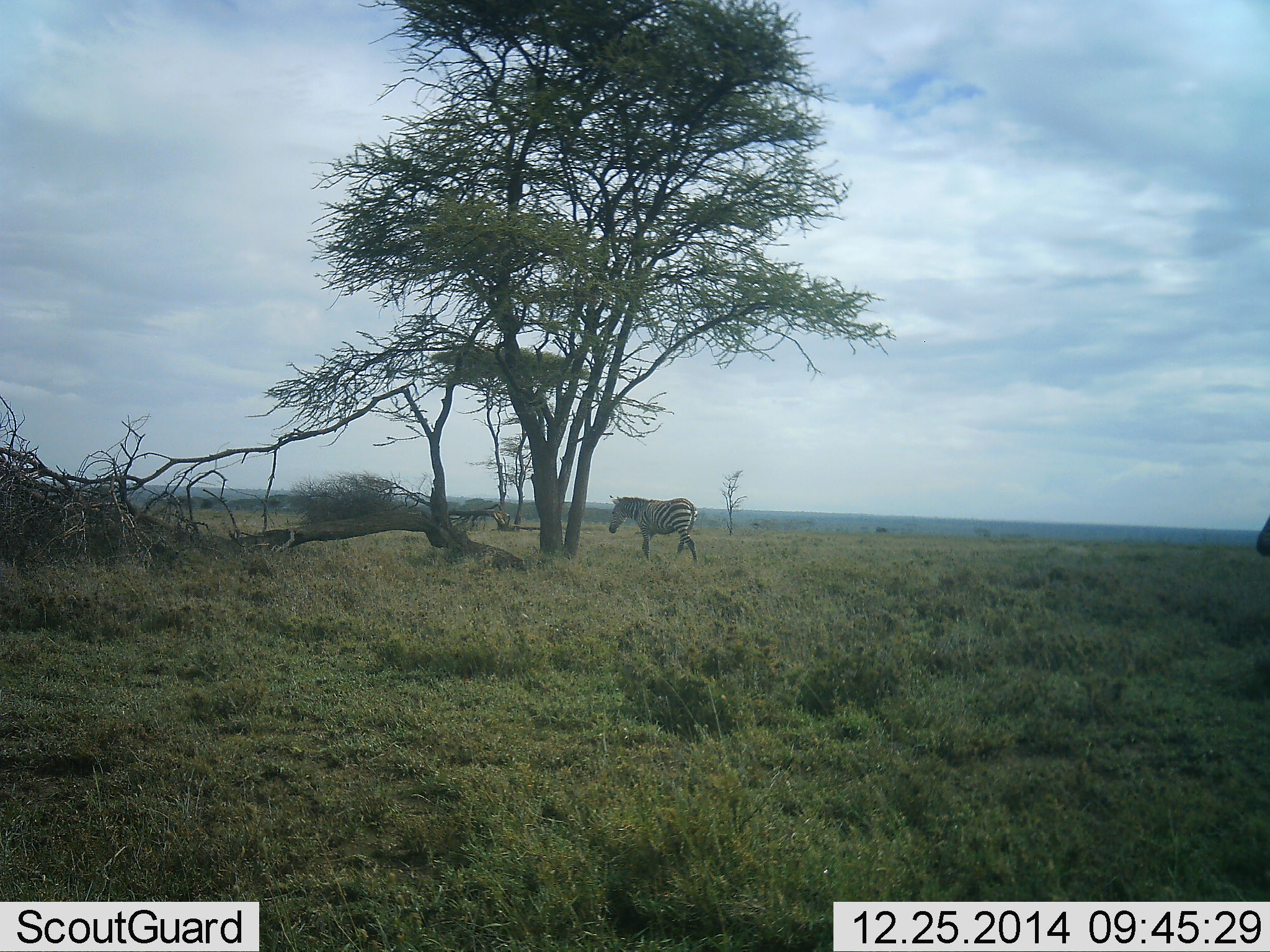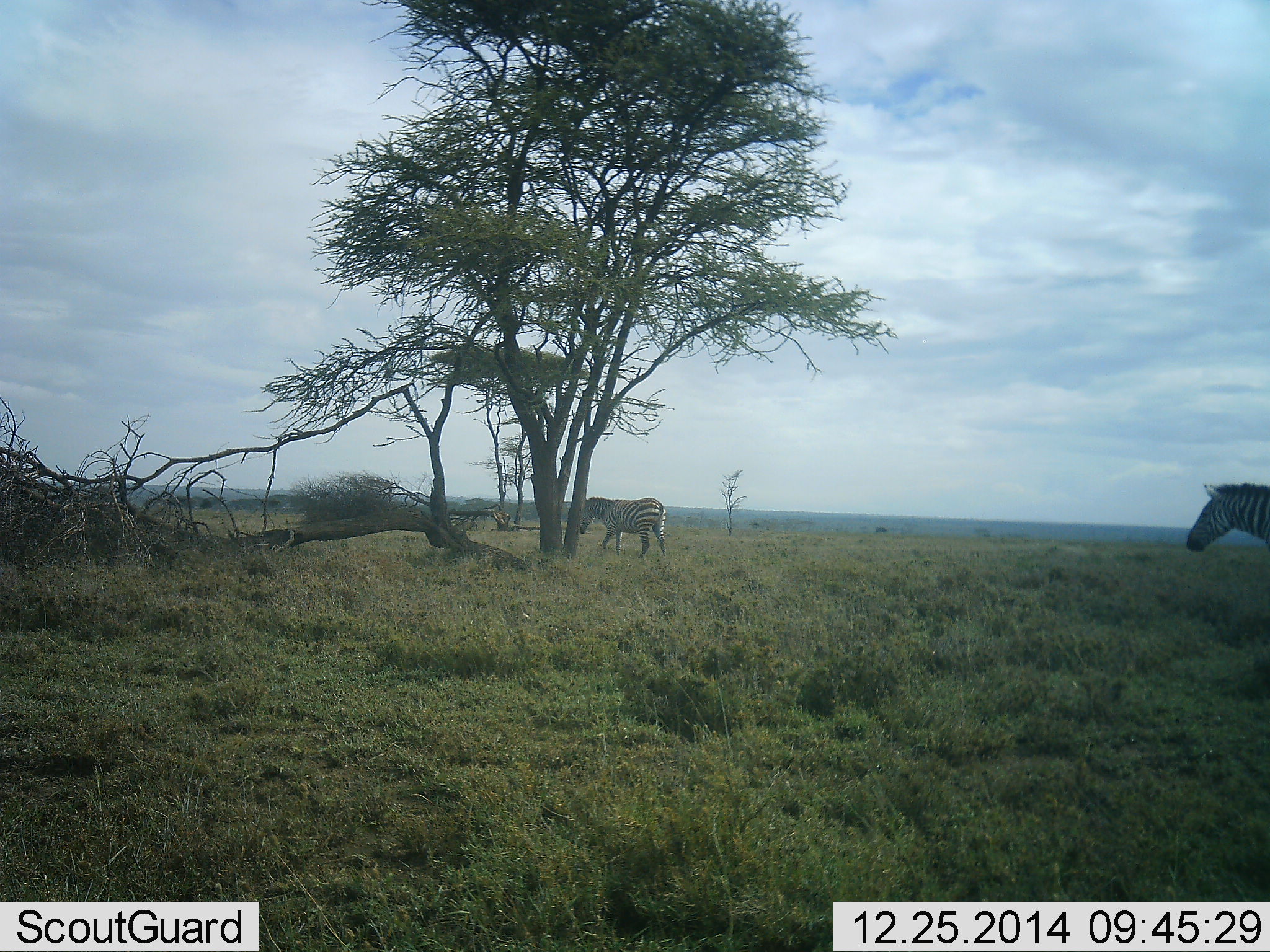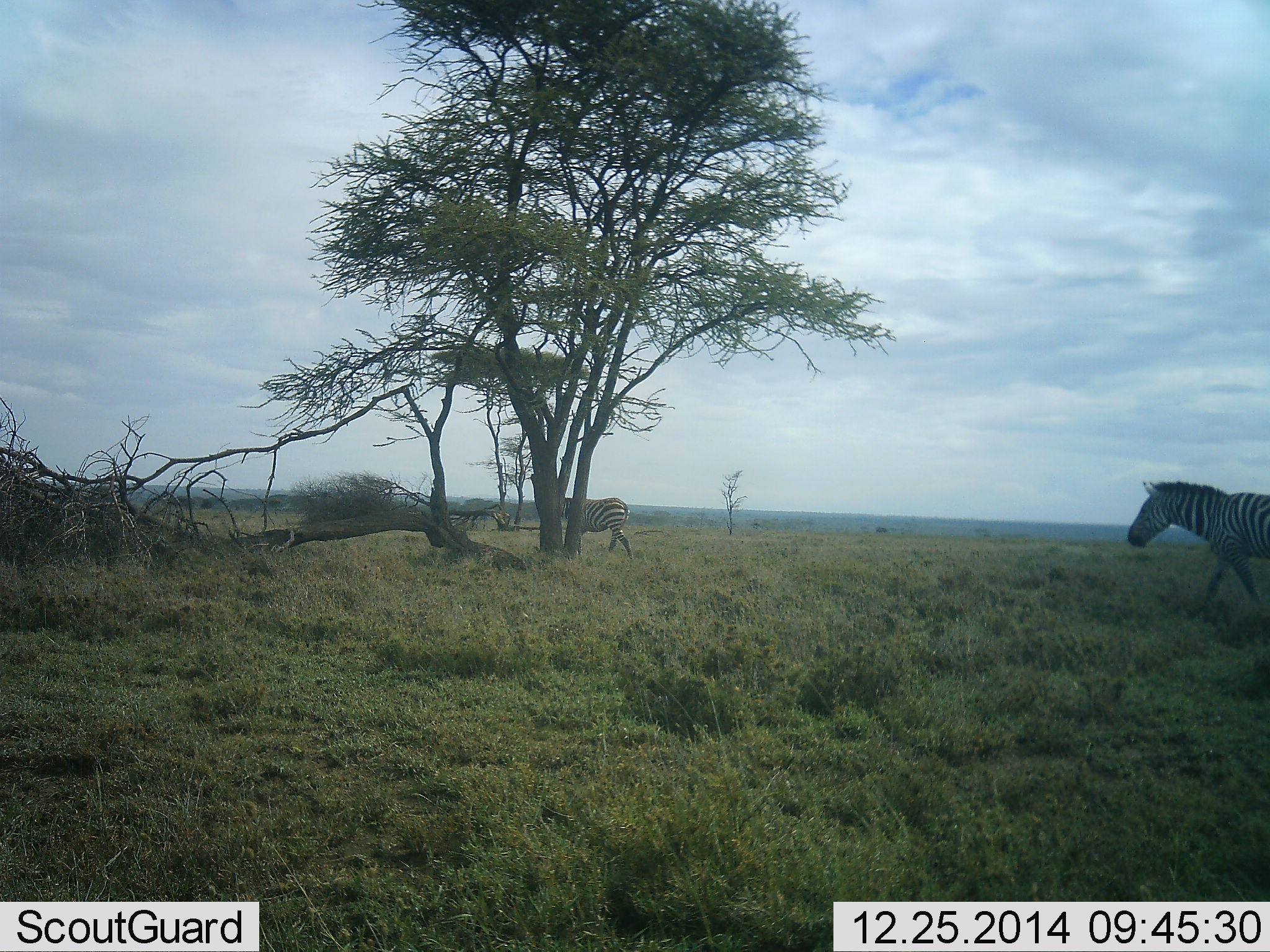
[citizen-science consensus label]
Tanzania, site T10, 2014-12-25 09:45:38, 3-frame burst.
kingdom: Animalia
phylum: Chordata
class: Mammalia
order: Perissodactyla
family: Equidae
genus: Equus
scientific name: Equus quagga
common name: plains zebra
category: zebra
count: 2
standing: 0%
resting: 0%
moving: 100%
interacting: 0%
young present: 0%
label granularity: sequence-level